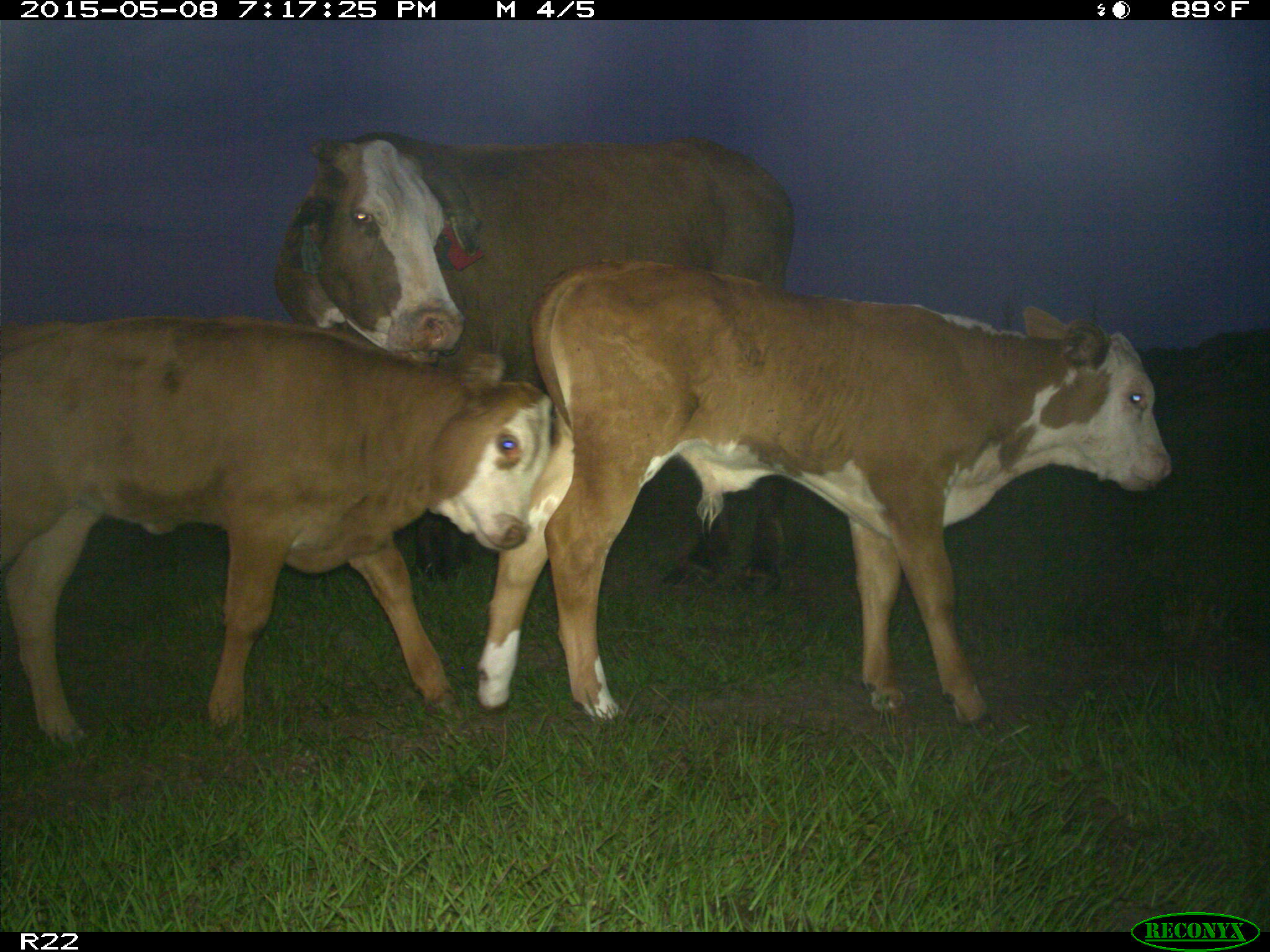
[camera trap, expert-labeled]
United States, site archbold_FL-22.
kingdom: Animalia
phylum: Chordata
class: Mammalia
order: Artiodactyla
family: Bovidae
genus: Bos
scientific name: Bos taurus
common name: domestic cow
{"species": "Bos taurus (domestic cow)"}